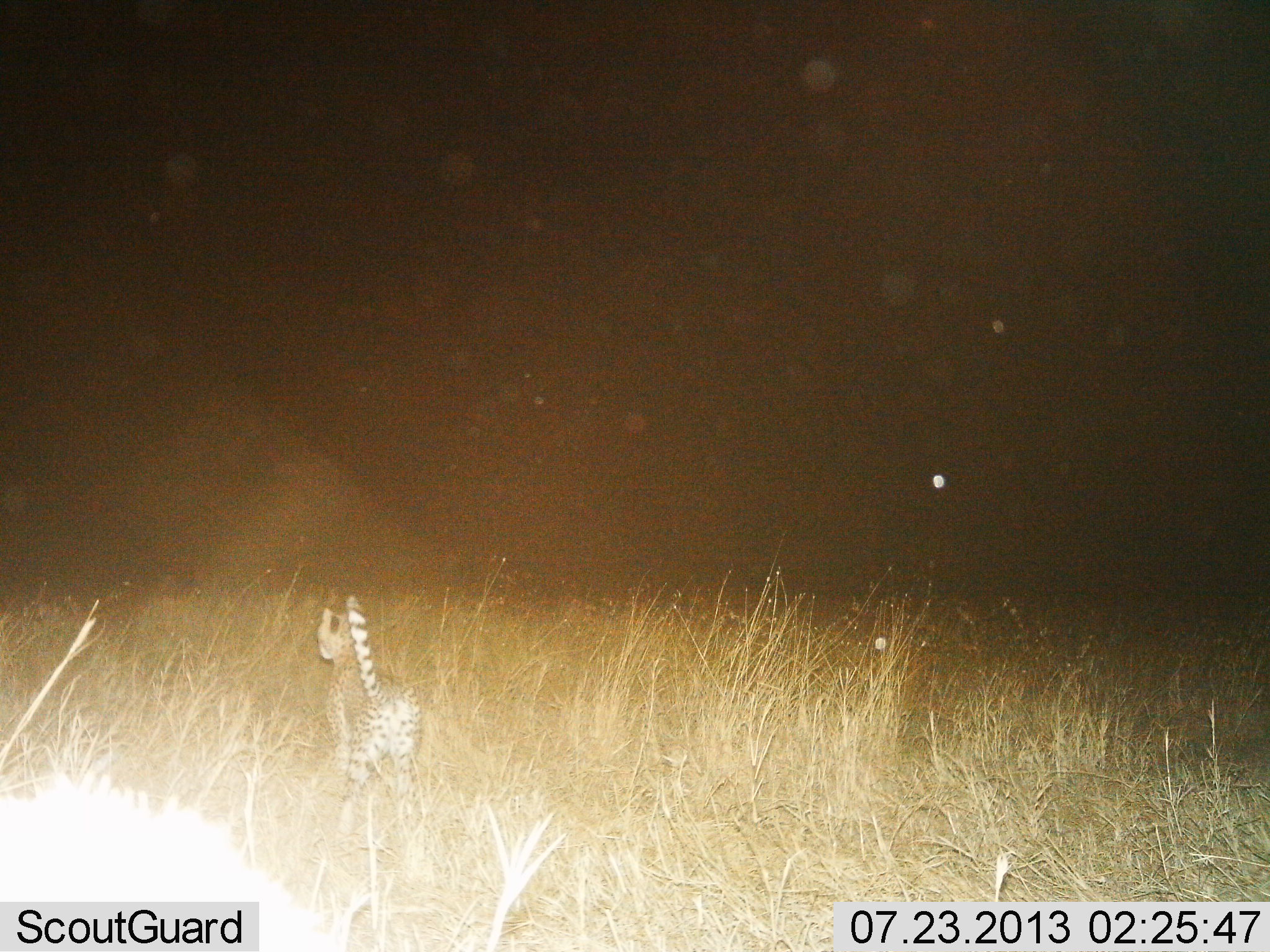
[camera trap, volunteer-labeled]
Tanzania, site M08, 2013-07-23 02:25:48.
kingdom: Animalia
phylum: Chordata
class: Mammalia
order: Carnivora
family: Felidae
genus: Acinonyx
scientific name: Acinonyx jubatus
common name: cheetah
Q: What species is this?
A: Cheetah (Acinonyx jubatus).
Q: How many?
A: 1.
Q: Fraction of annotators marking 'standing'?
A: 43%.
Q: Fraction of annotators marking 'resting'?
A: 0%.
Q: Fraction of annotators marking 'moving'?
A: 57%.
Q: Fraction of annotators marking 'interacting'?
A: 0%.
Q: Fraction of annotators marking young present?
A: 4%.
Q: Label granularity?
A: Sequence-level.